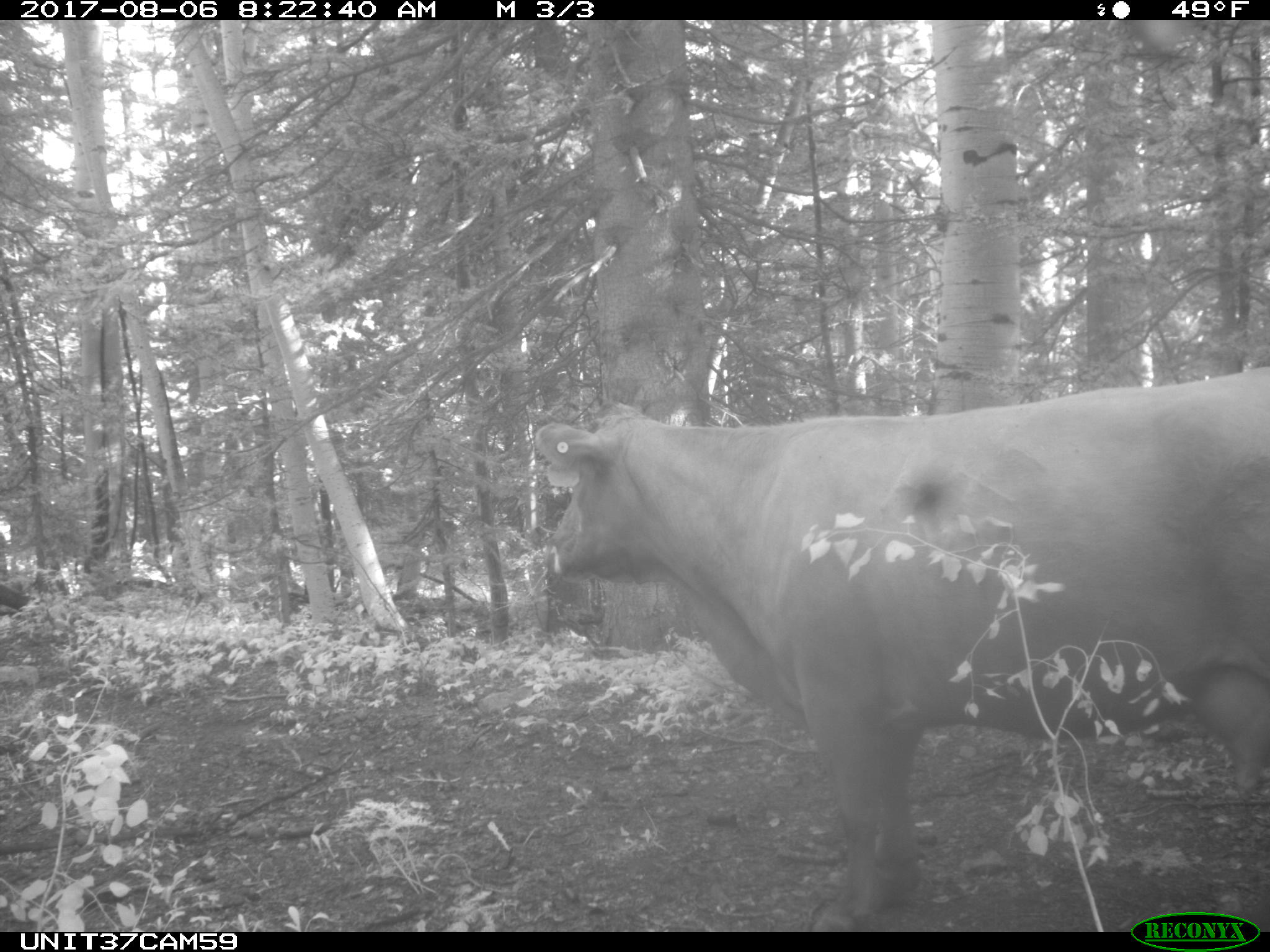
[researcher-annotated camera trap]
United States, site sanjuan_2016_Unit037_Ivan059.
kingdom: Animalia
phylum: Chordata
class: Mammalia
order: Artiodactyla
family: Bovidae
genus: Bos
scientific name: Bos taurus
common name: domestic cow